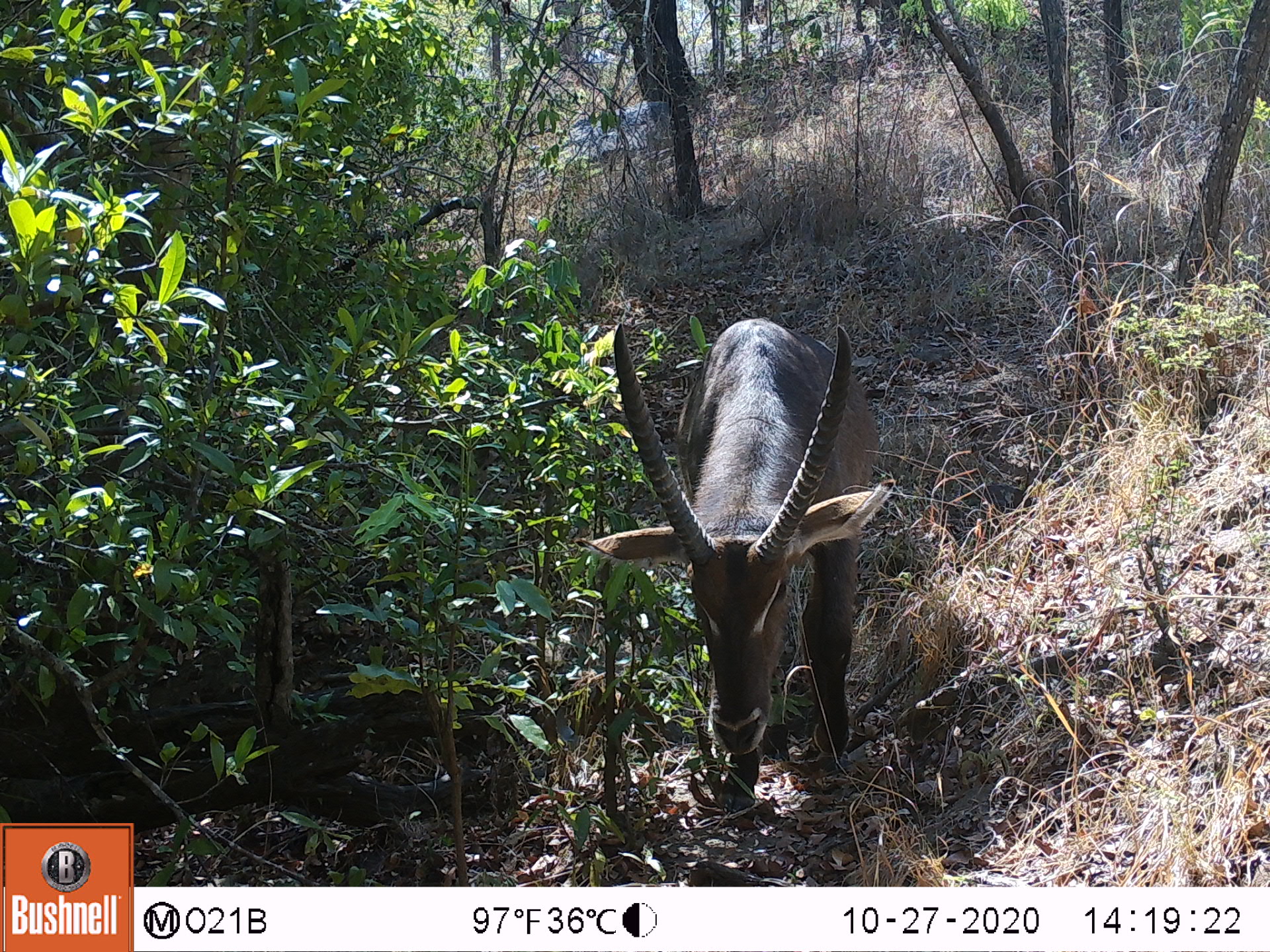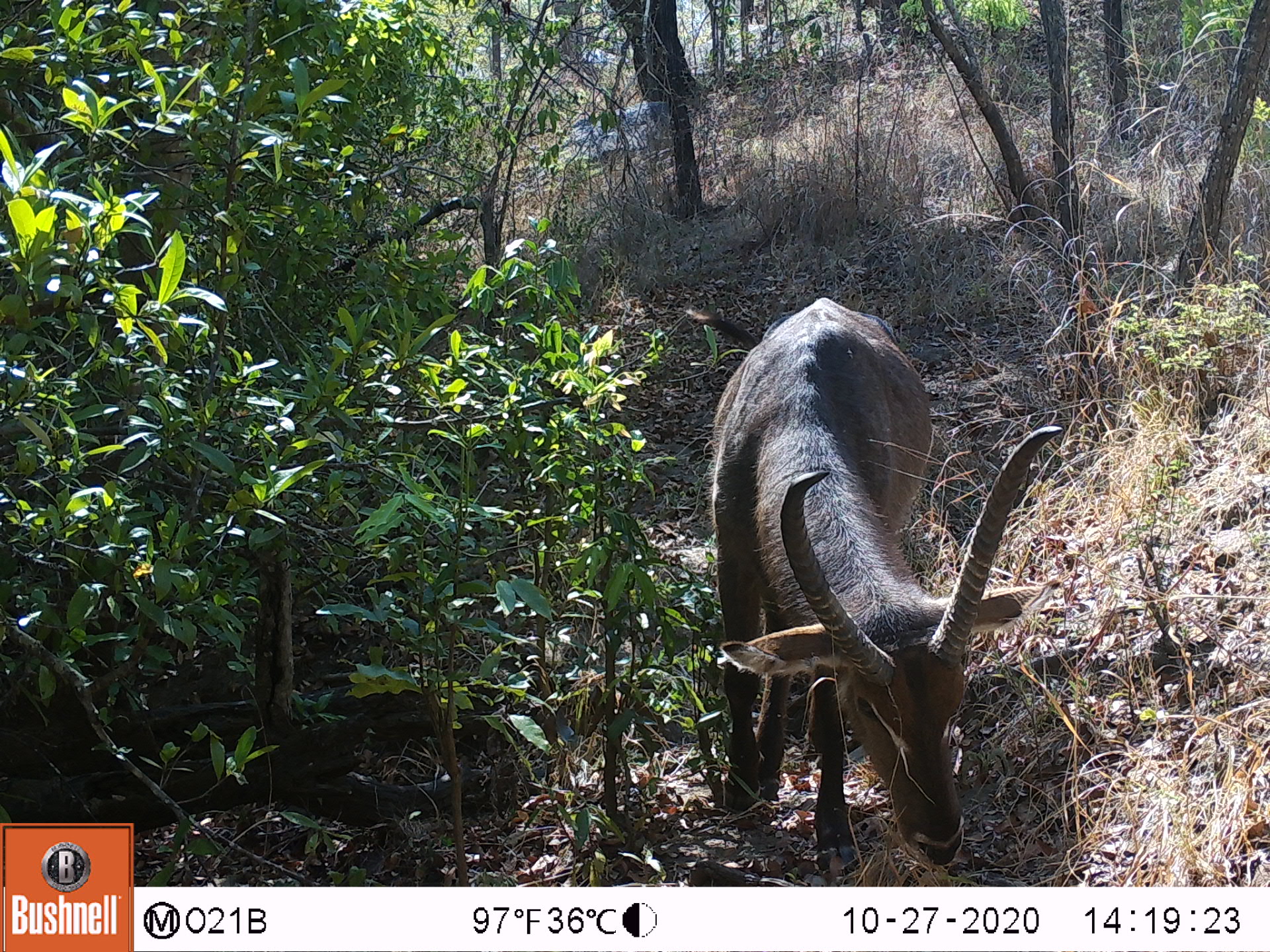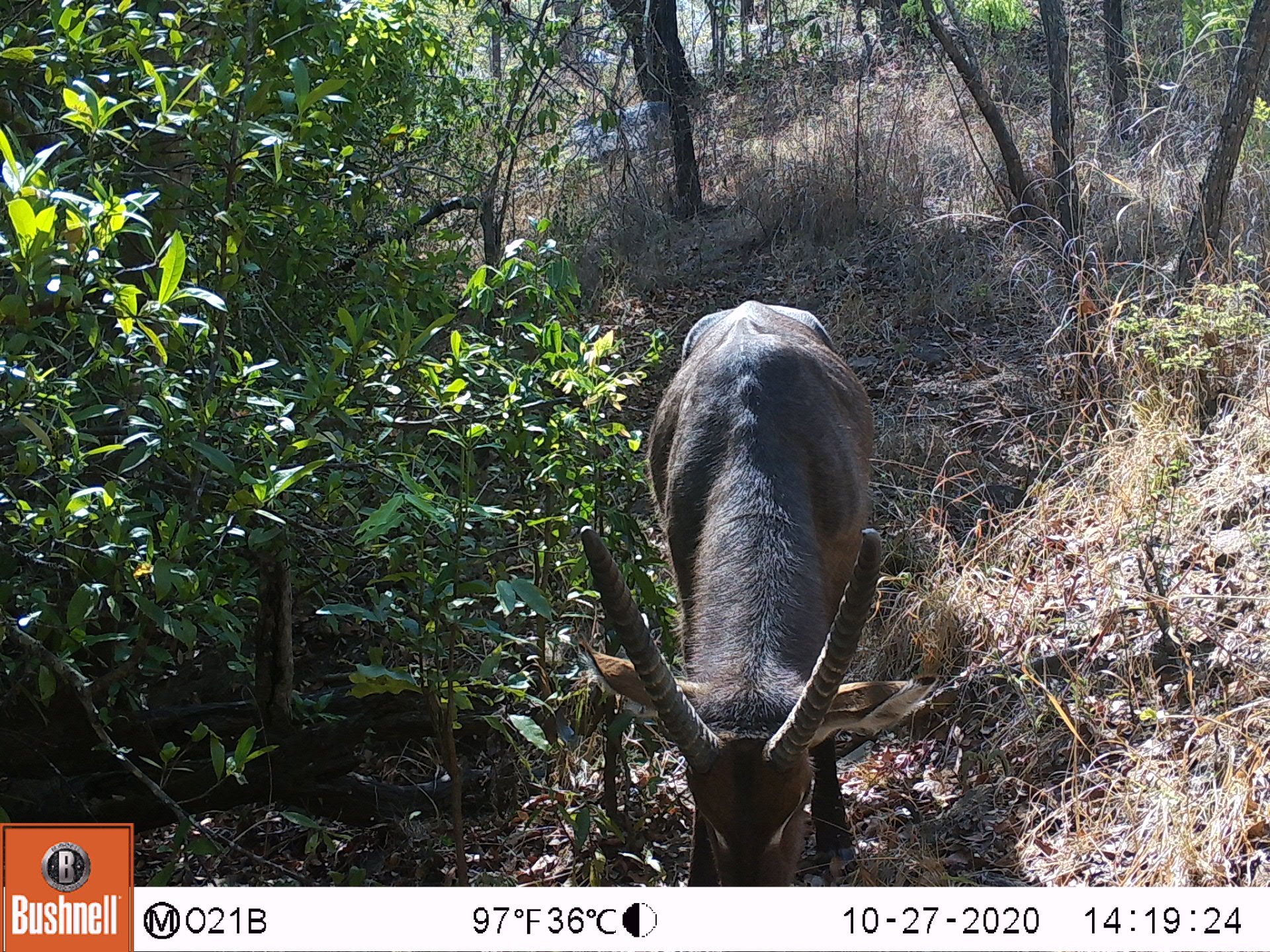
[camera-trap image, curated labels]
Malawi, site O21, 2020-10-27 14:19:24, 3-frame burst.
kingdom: Animalia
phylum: Chordata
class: Mammalia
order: Artiodactyla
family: Bovidae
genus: Kobus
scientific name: Kobus ellipsiprymnus ellipsiprymnus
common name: common waterbuck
Common waterbuck (Kobus ellipsiprymnus ellipsiprymnus), count 1.